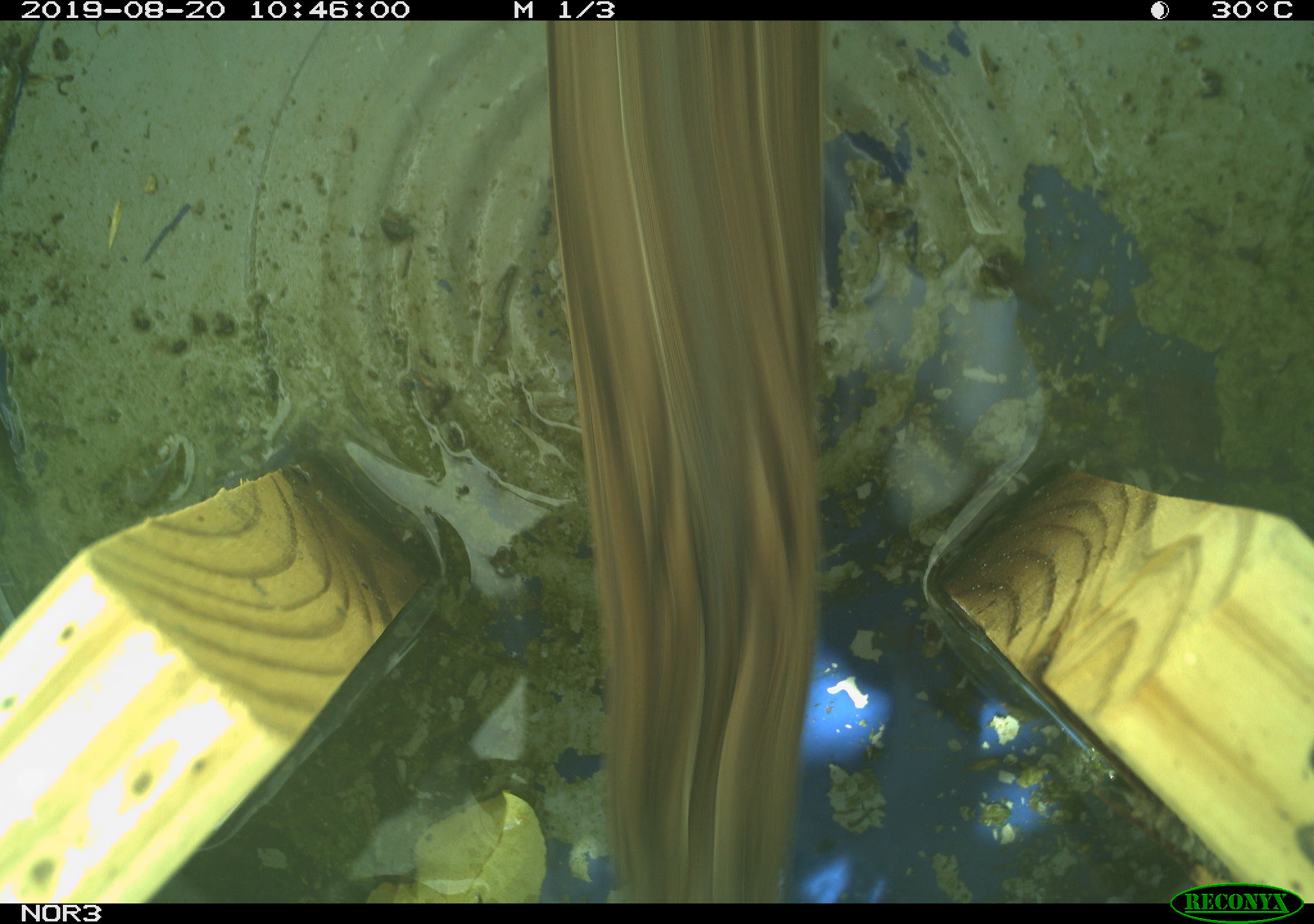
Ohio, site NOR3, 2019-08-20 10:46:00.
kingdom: Animalia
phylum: Chordata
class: Aves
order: Passeriformes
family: Passerellidae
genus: Melospiza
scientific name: Melospiza melodia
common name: song sparrow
Song sparrow (Melospiza melodia).